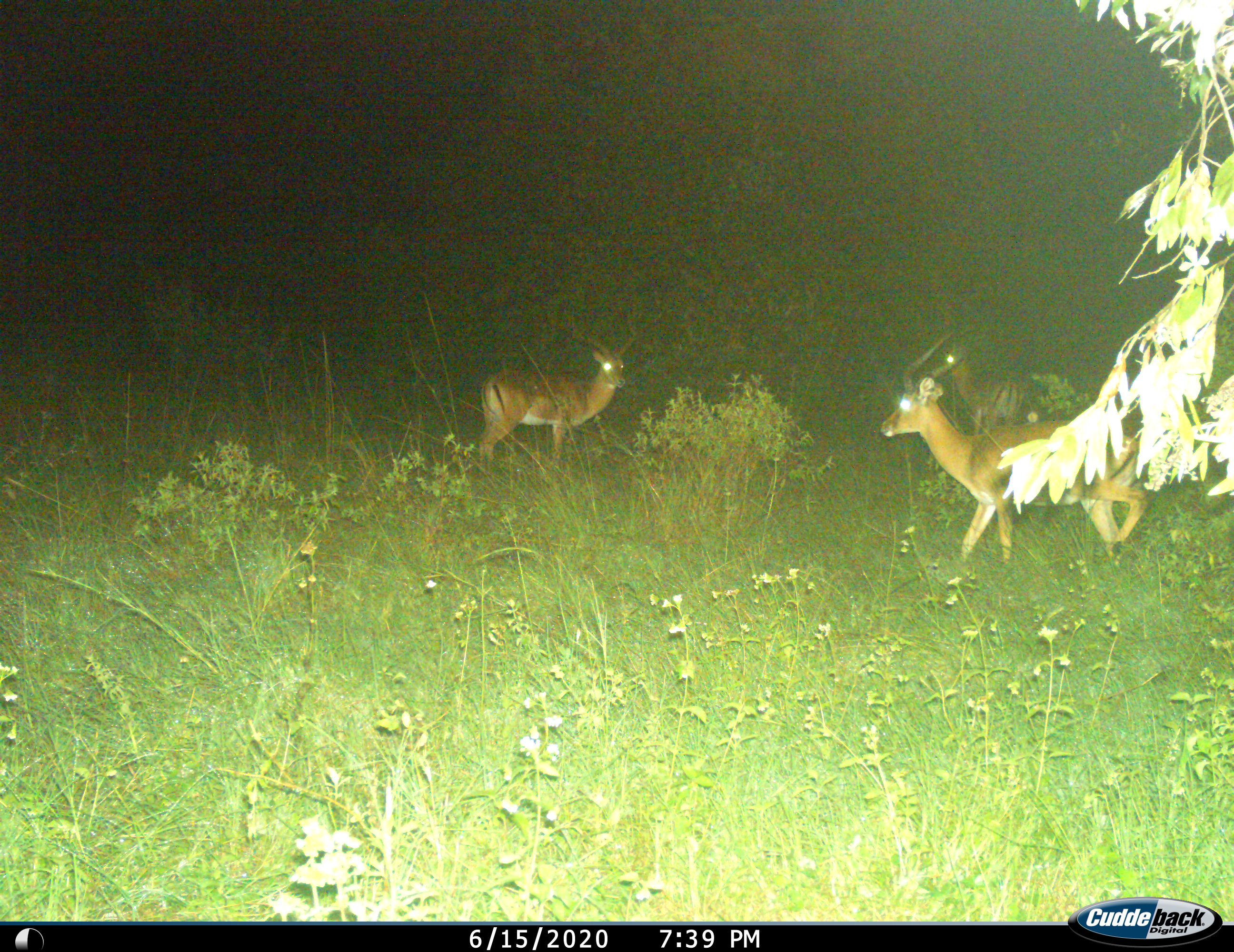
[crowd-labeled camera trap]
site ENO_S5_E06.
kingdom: Animalia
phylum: Chordata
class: Mammalia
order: Artiodactyla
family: Bovidae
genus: Aepyceros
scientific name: Aepyceros melampus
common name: impala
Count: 3.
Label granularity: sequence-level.